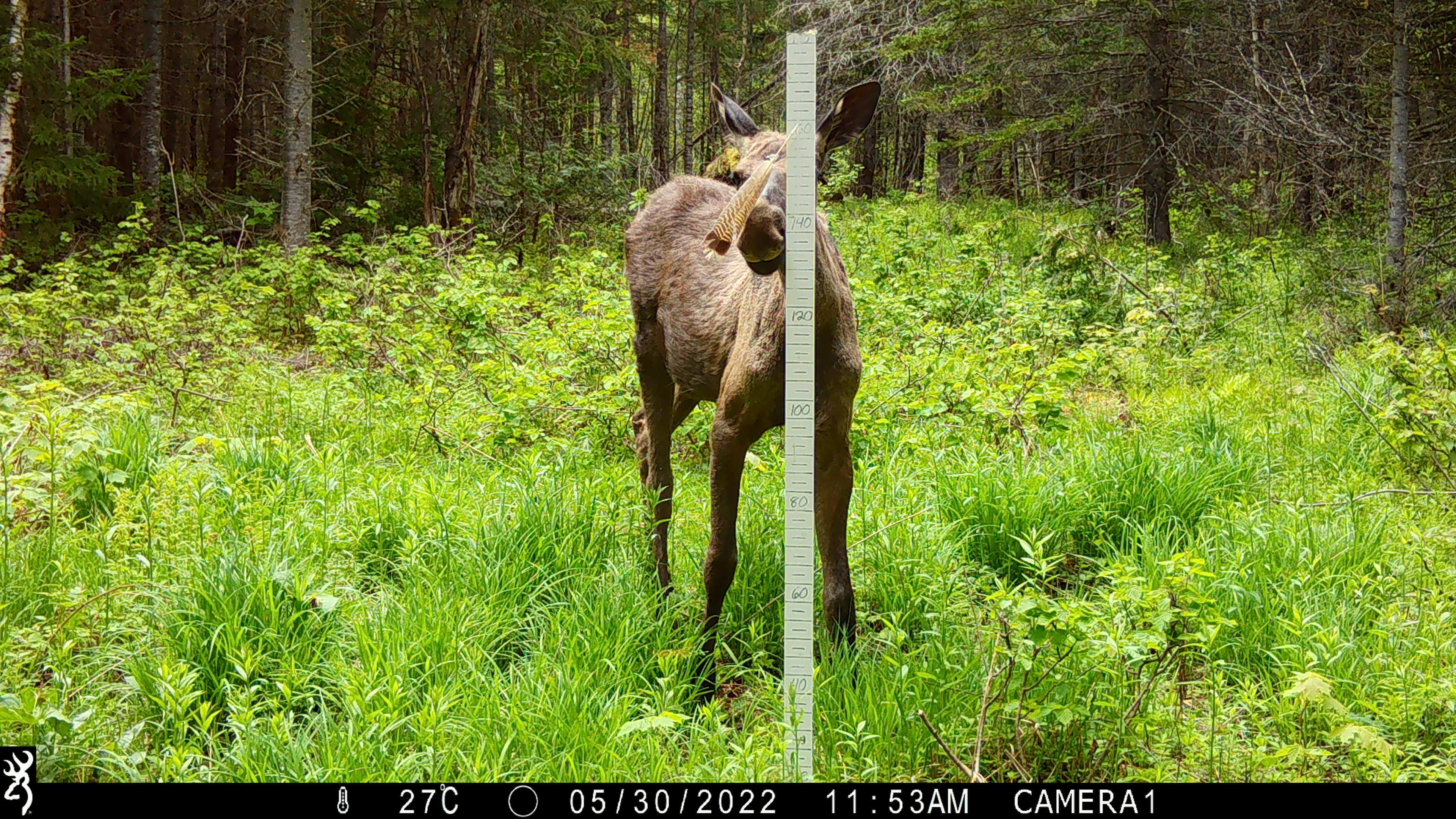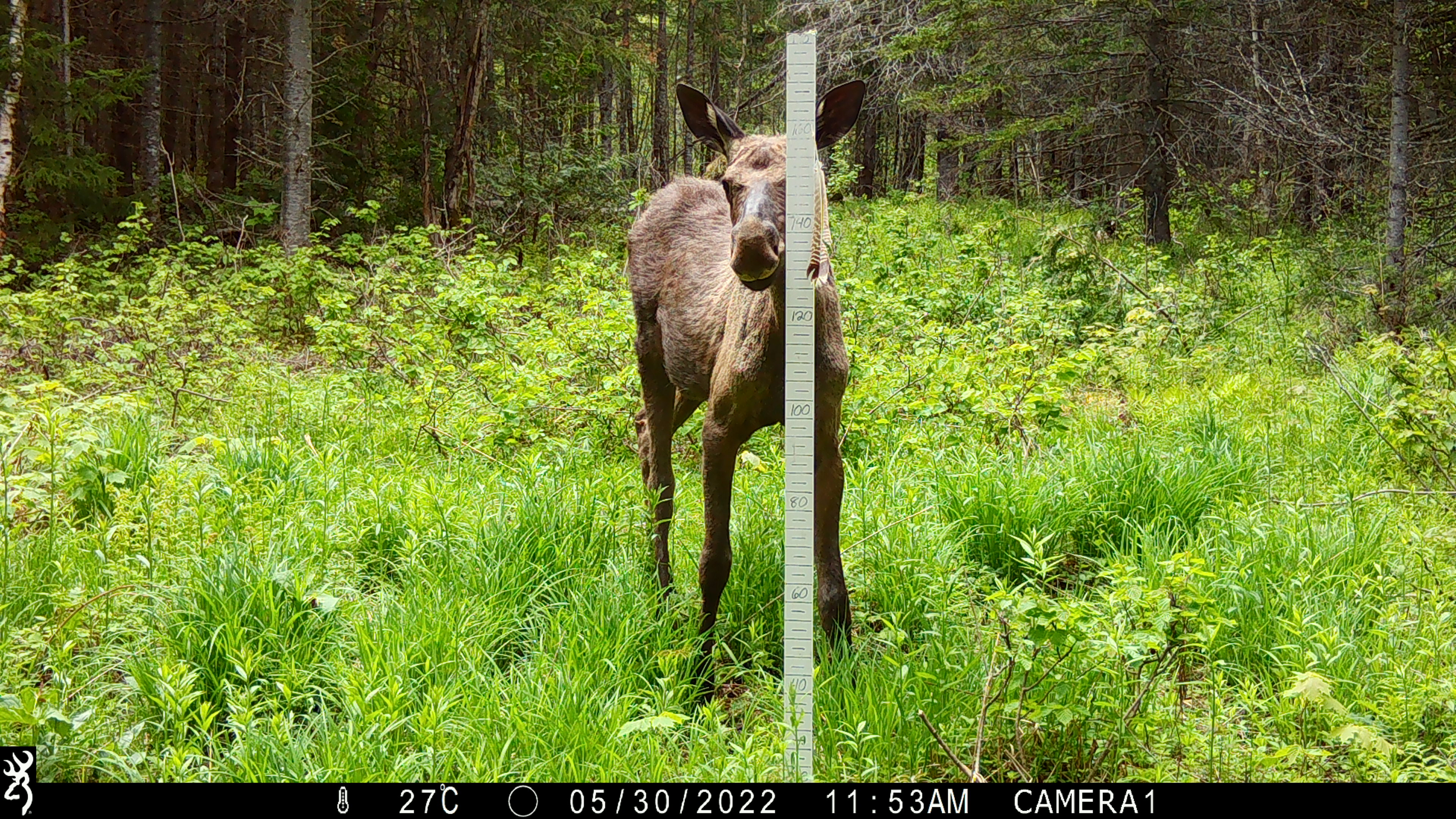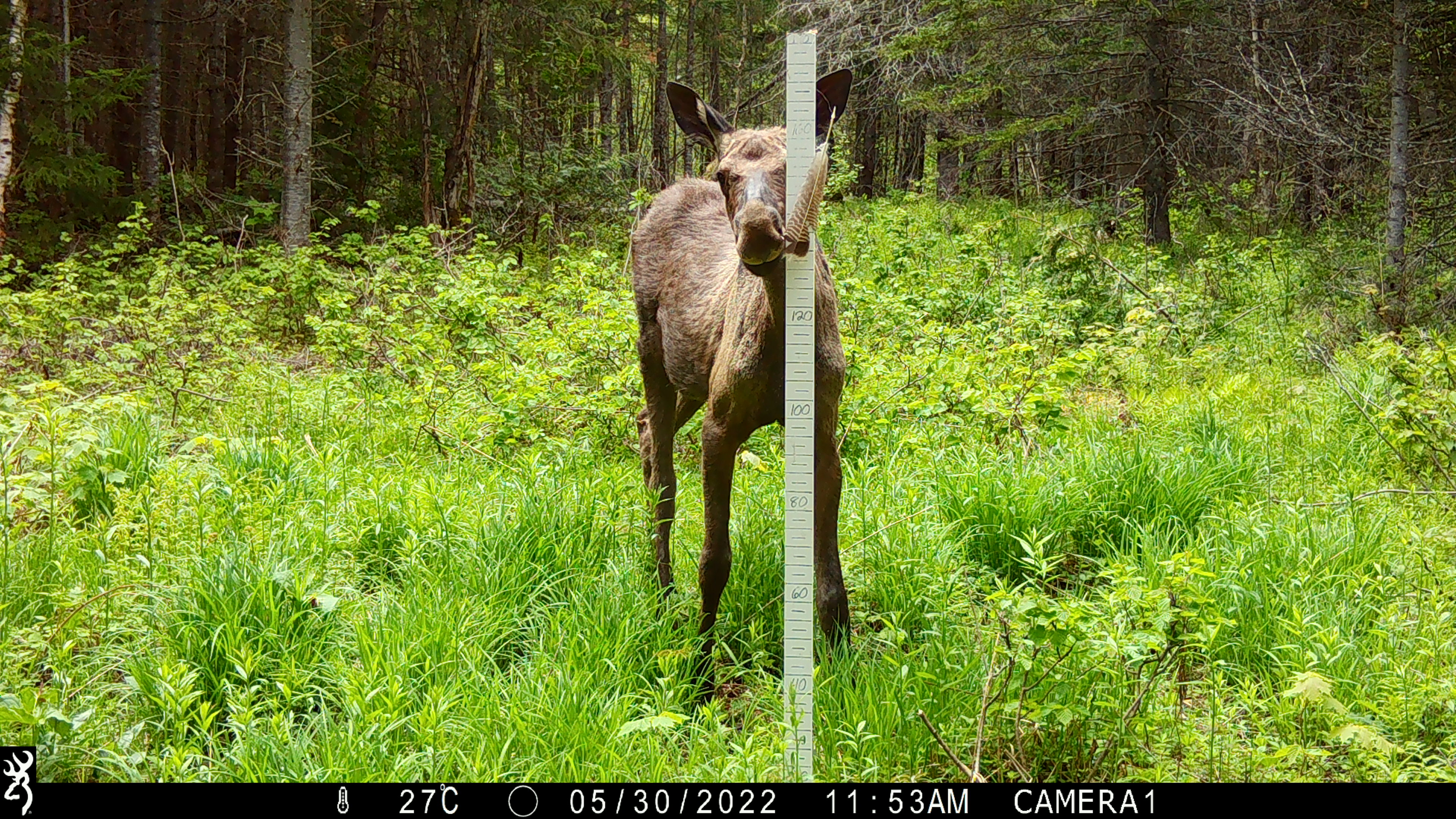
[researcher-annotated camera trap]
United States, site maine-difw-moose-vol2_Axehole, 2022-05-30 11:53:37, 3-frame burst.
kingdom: Animalia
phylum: Chordata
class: Mammalia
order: Artiodactyla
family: Cervidae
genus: Alces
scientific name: Alces alces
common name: moose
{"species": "moose (Alces alces)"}